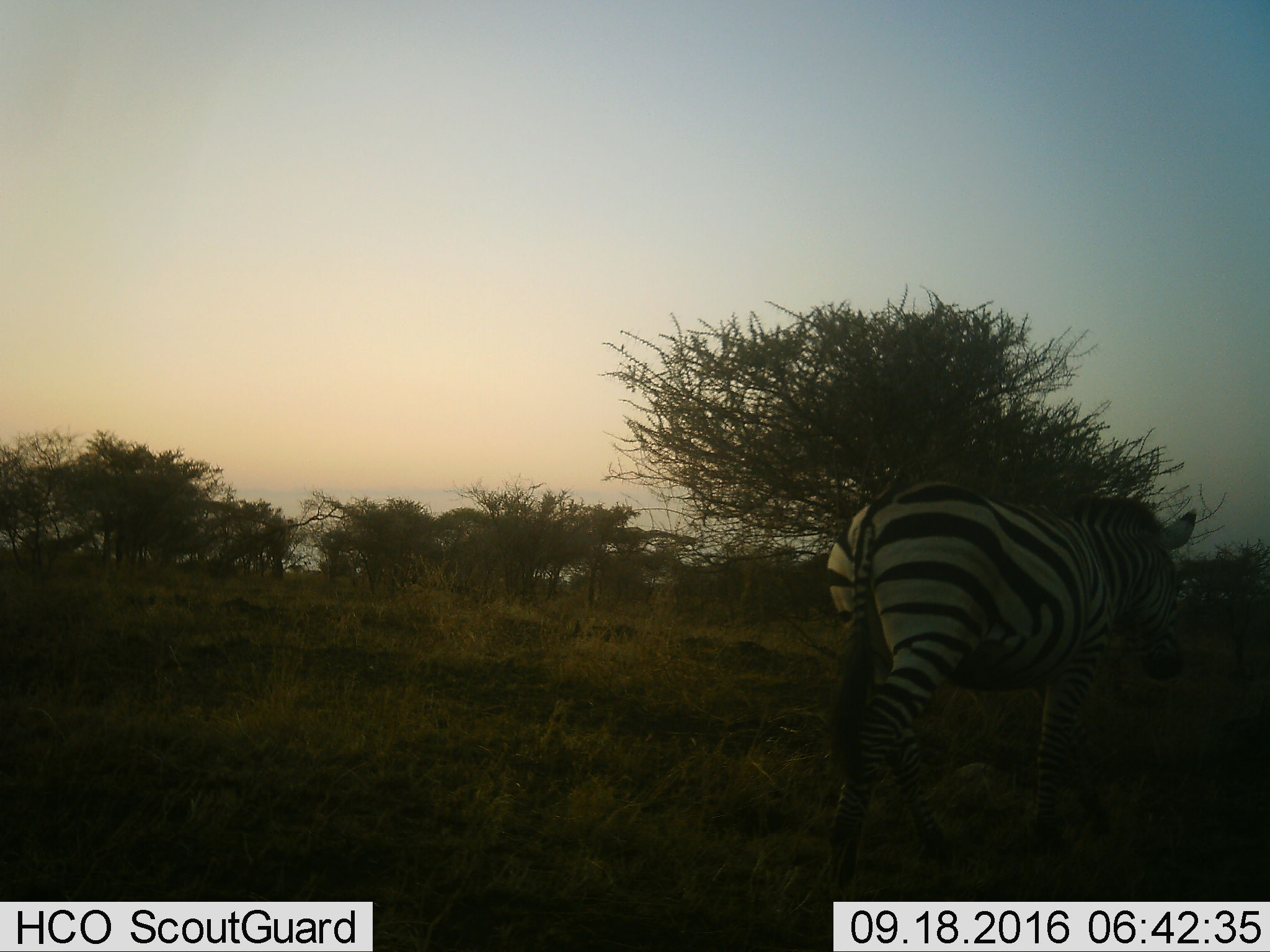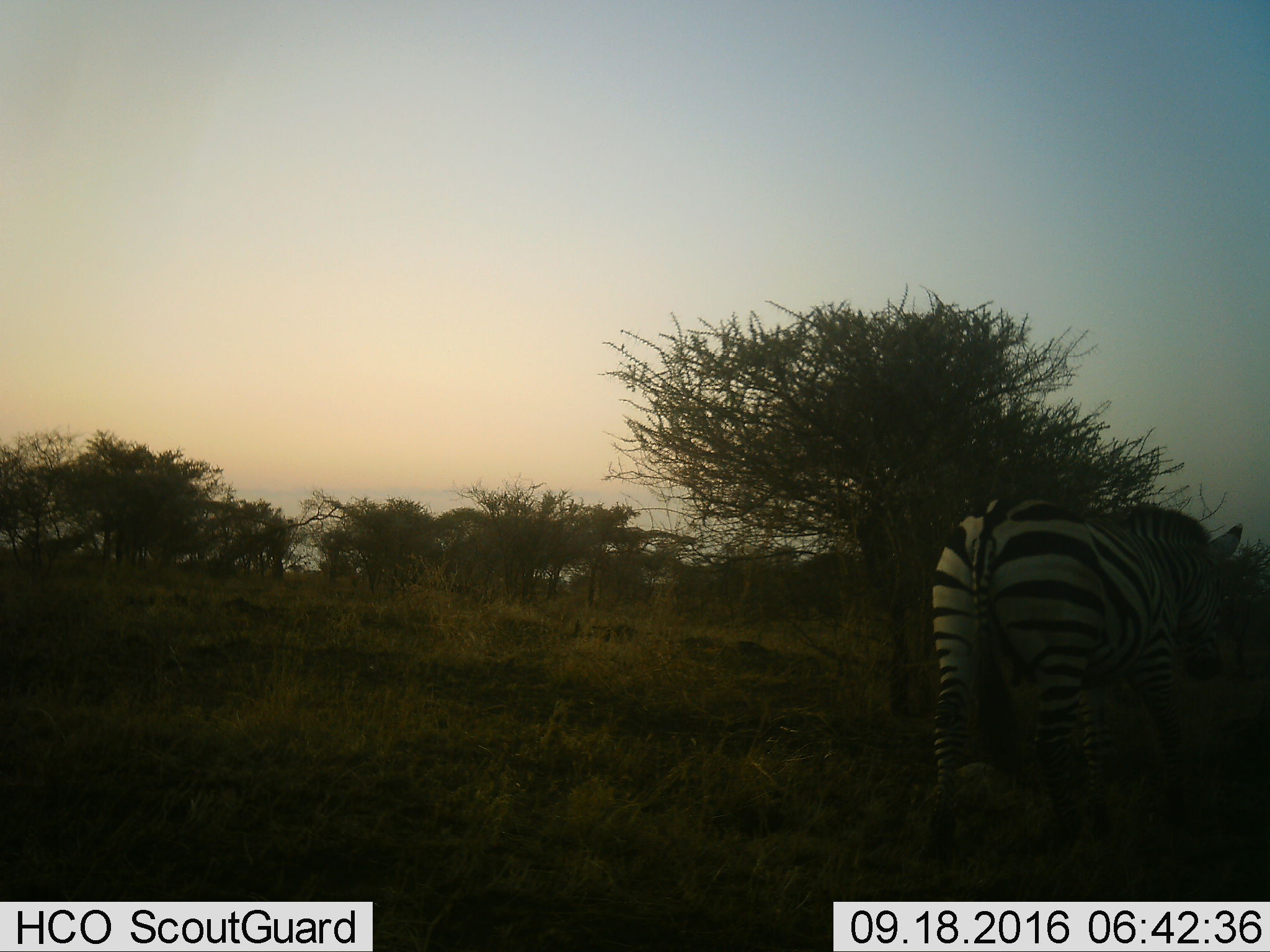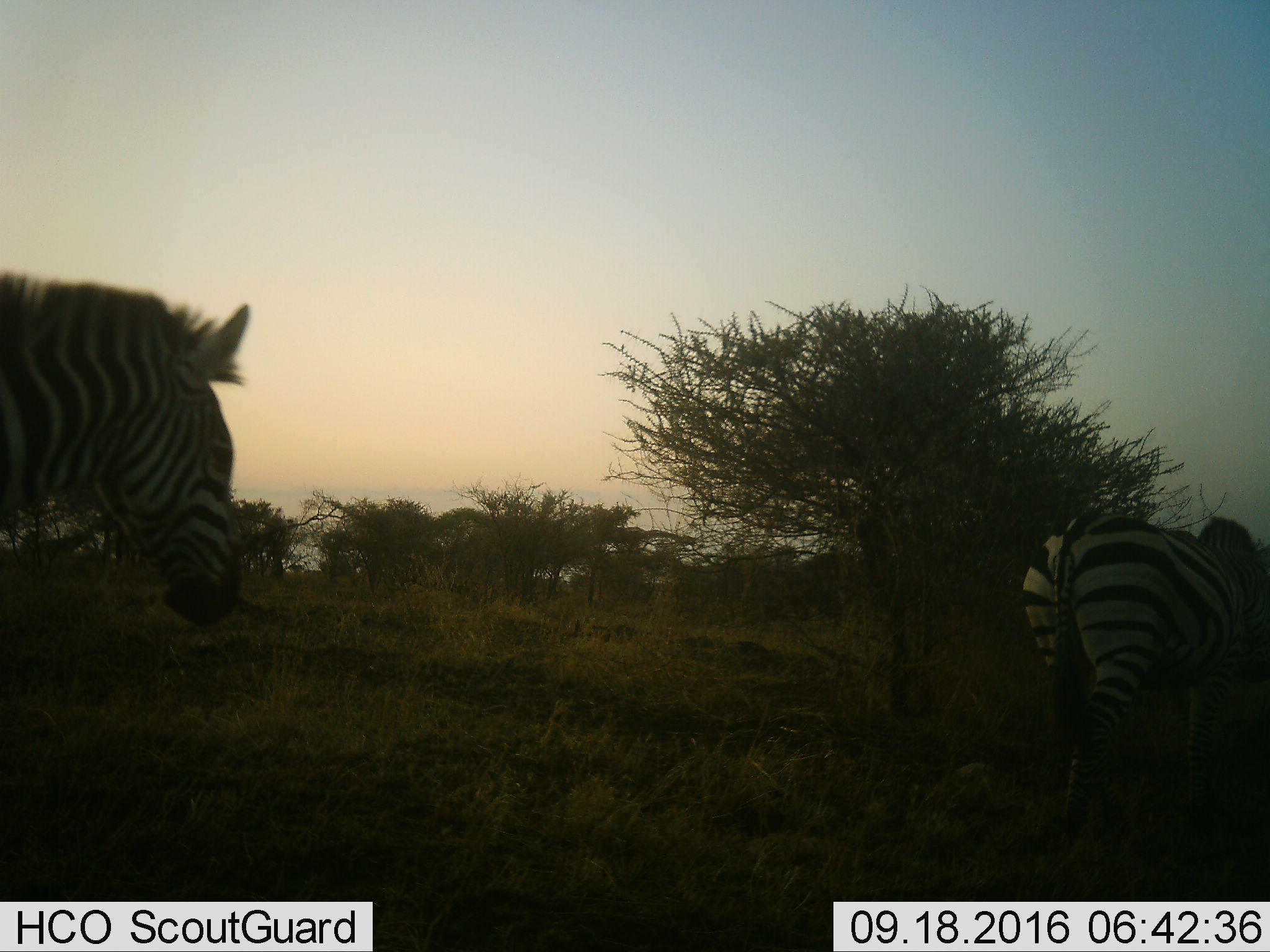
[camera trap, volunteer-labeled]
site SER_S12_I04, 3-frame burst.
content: unidentified animal